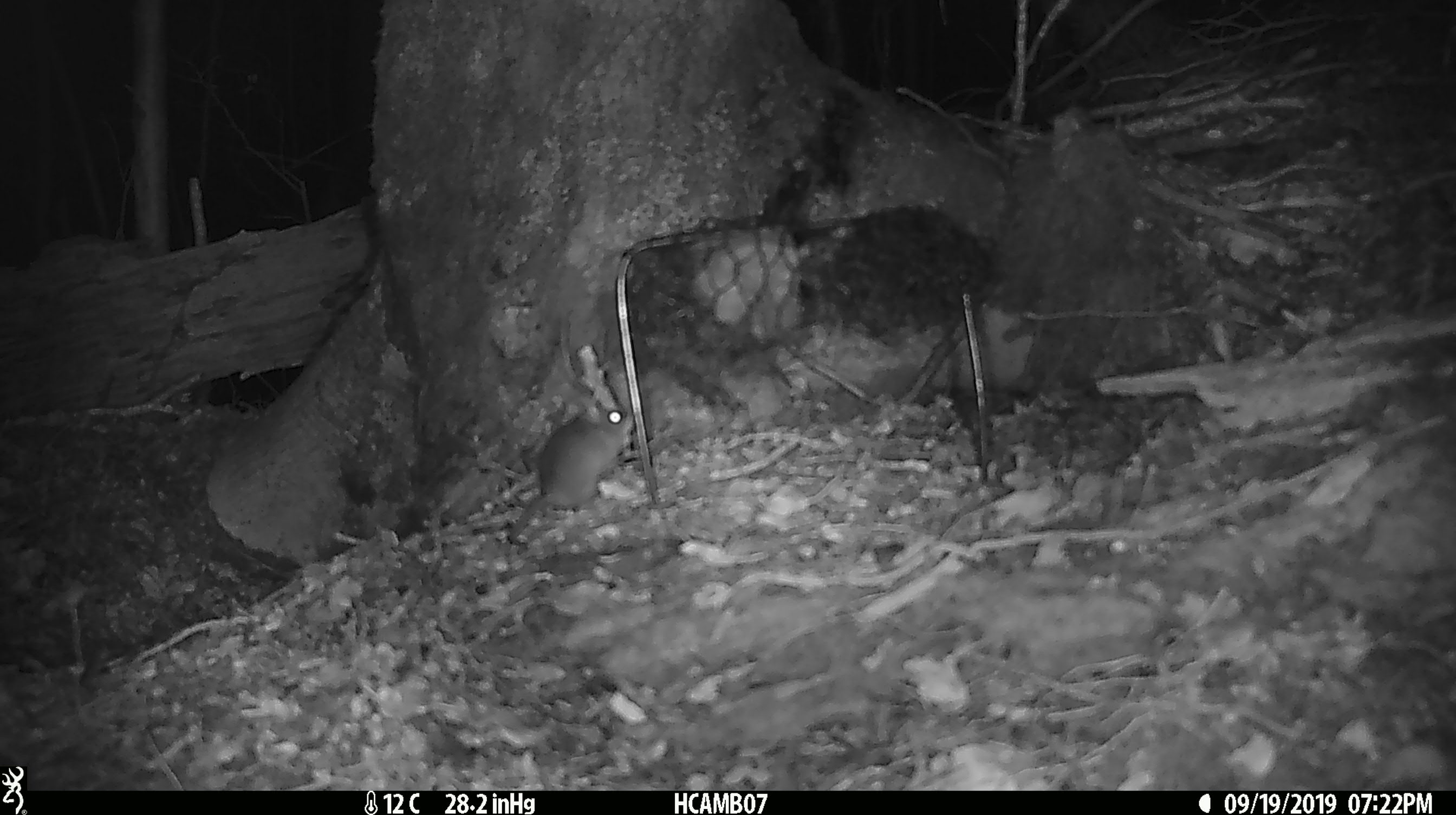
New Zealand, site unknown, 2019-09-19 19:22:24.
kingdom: Animalia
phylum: Chordata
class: Mammalia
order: Rodentia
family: Muridae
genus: Mus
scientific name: Mus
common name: mouse